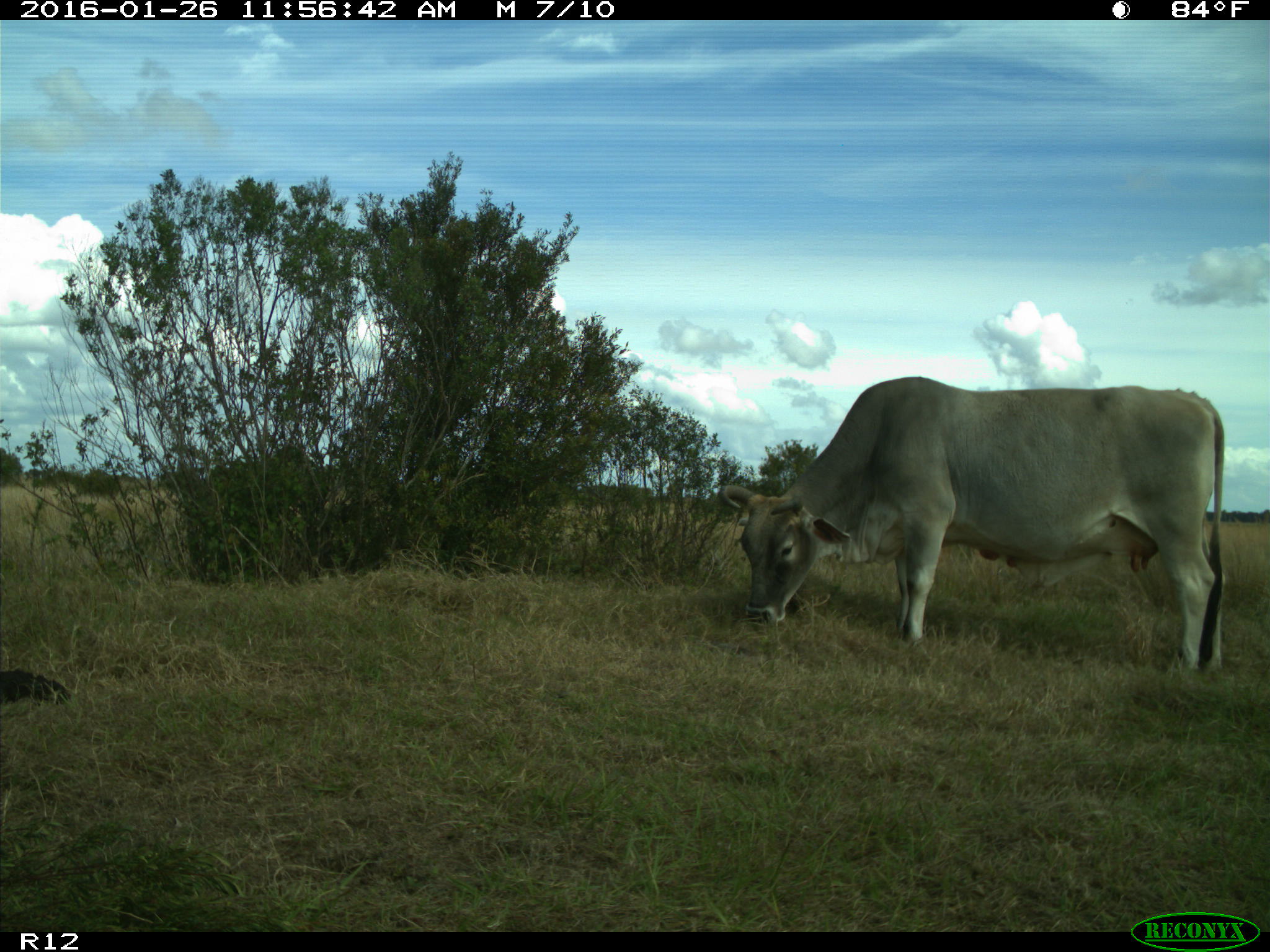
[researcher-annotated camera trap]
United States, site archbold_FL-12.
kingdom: Animalia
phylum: Chordata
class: Mammalia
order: Artiodactyla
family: Bovidae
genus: Bos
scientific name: Bos taurus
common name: domestic cow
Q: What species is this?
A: Bos taurus (domestic cow).